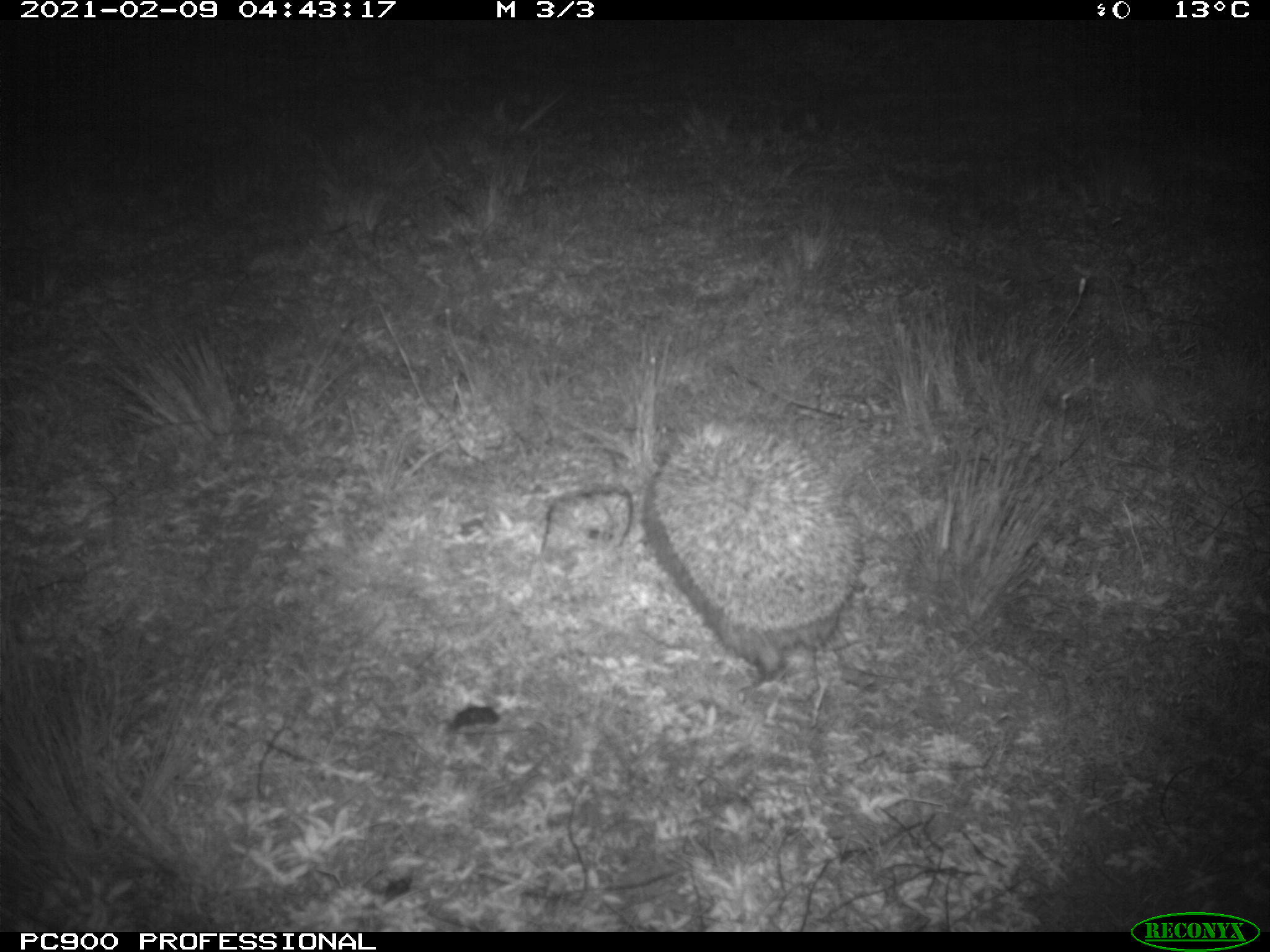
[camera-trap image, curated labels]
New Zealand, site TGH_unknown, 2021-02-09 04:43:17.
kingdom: Animalia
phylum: Chordata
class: Mammalia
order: Eulipotyphla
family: Erinaceidae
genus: Erinaceus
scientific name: Erinaceus europaeus europaeus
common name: european hedgehog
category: hedgehog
Hedgehog (european hedgehog) (Erinaceus europaeus europaeus).